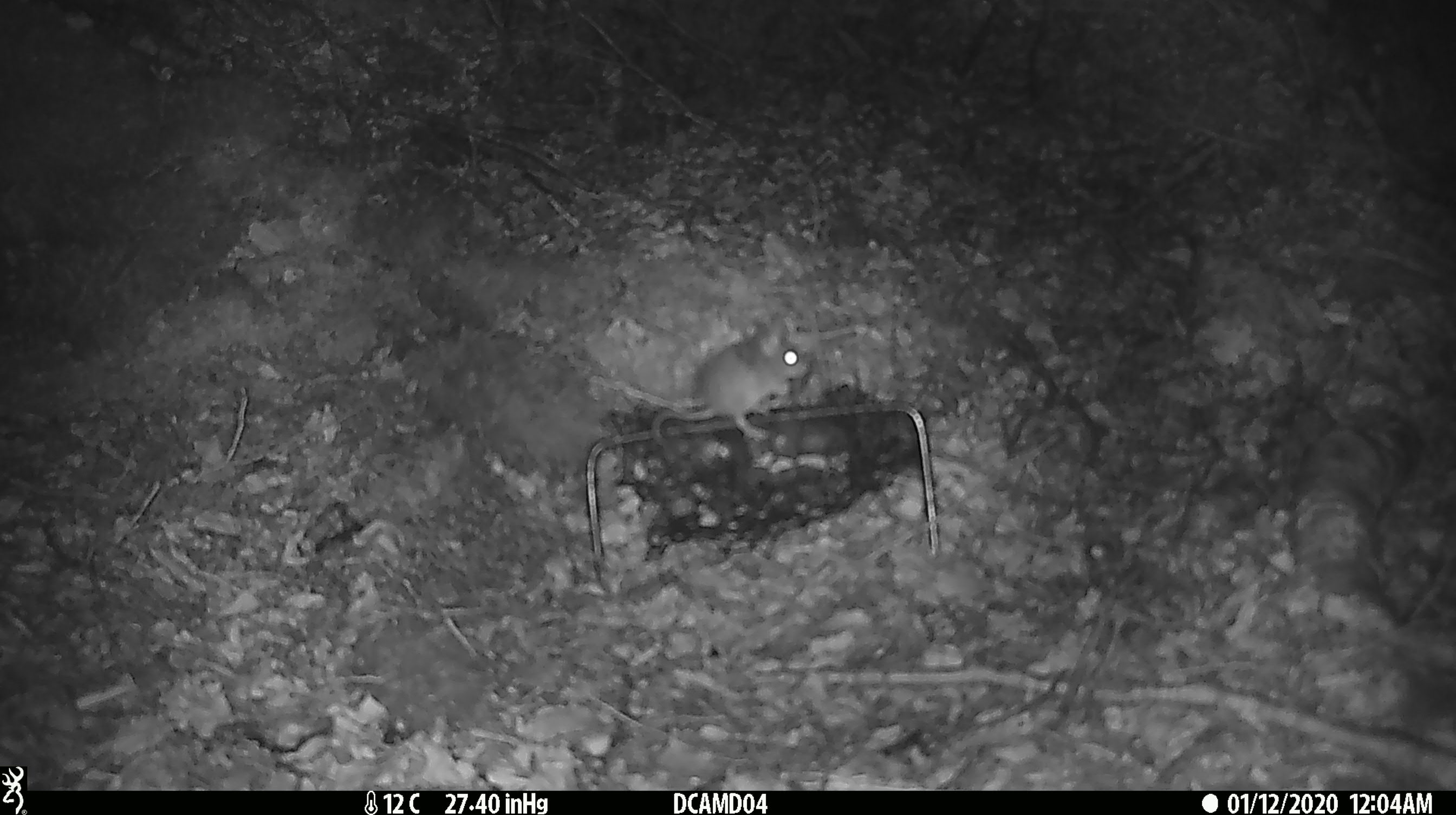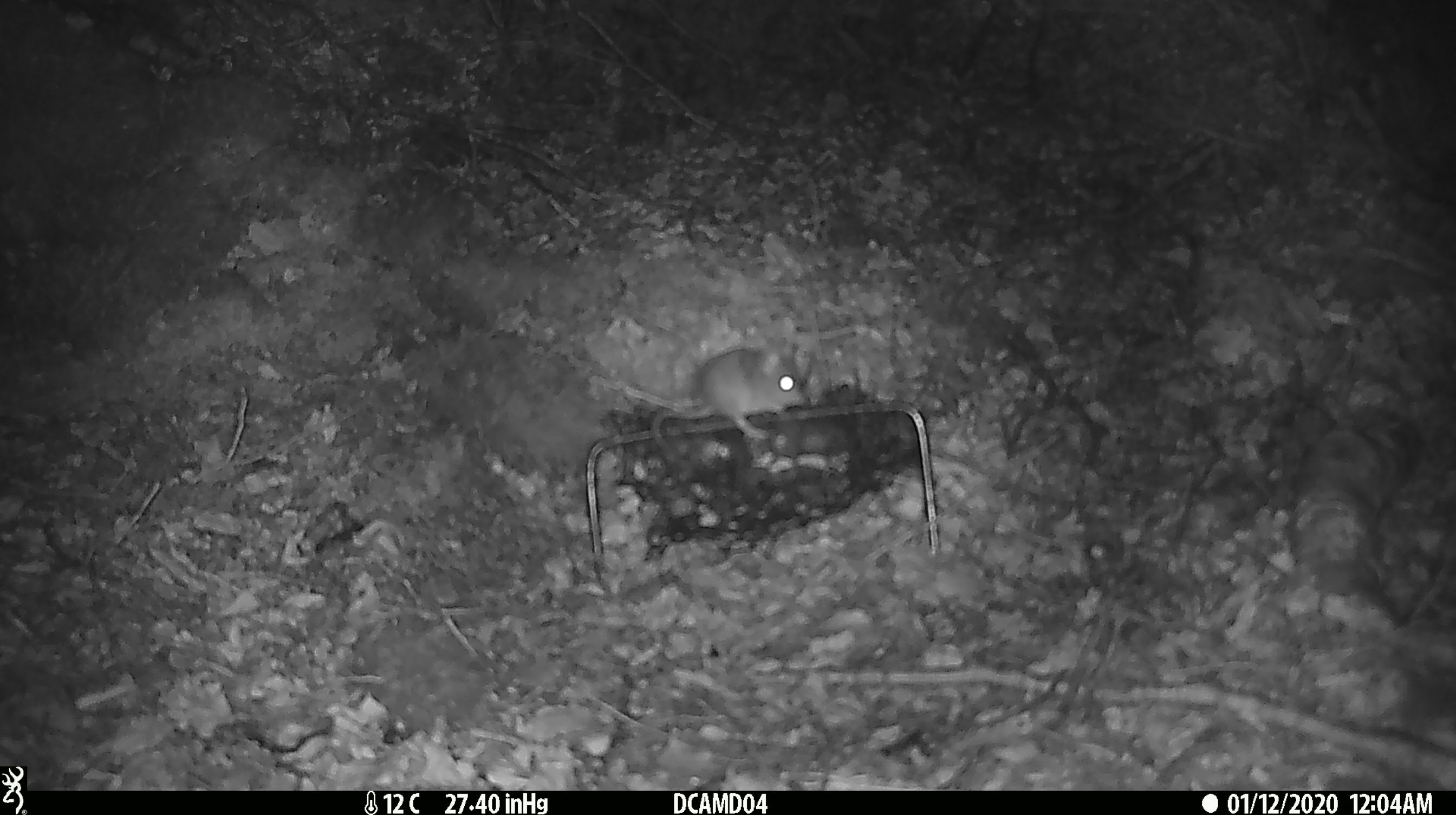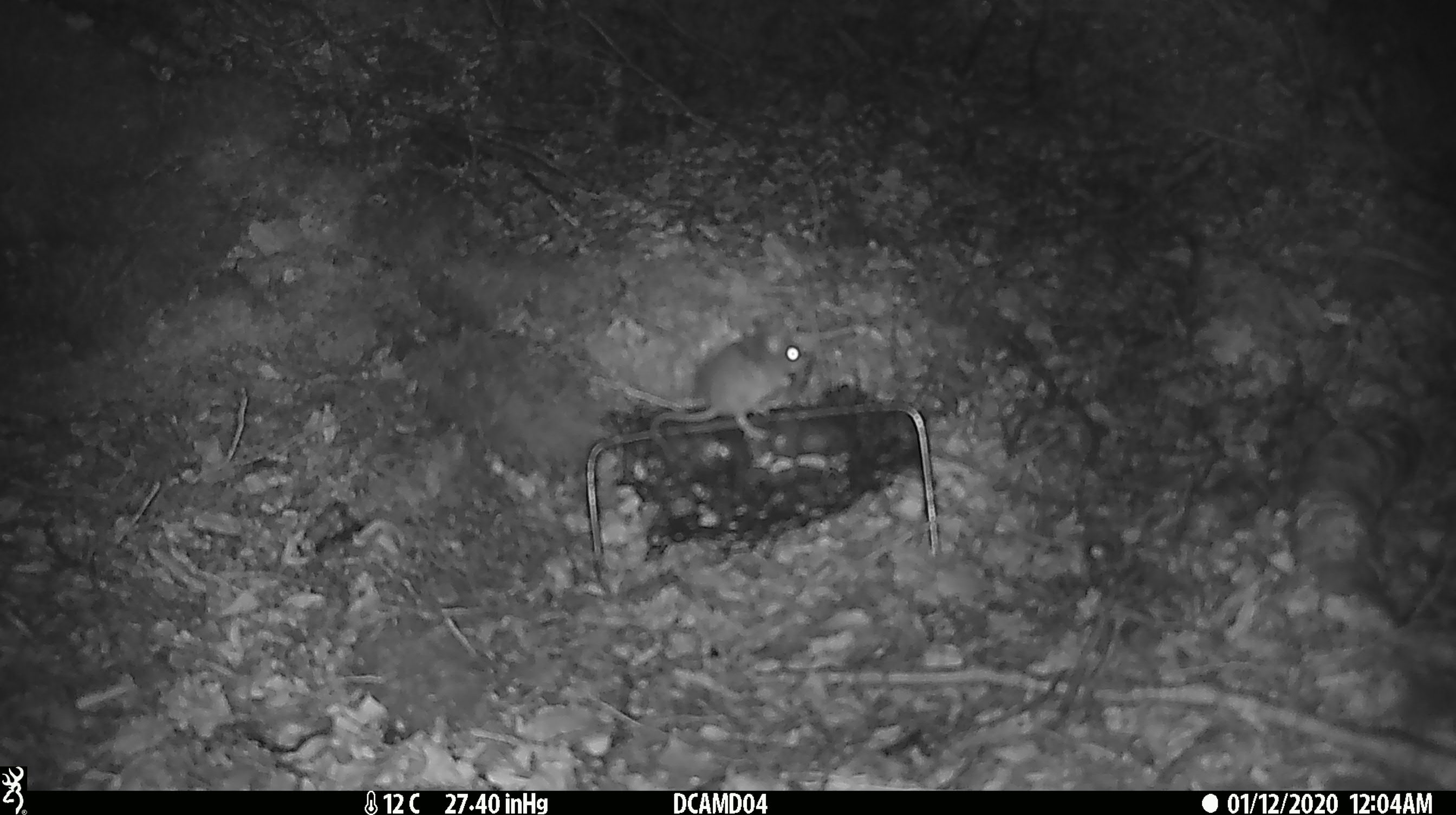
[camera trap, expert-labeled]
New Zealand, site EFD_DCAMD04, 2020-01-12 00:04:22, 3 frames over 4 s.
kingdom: Animalia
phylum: Chordata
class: Mammalia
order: Rodentia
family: Muridae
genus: Mus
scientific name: Mus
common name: mouse